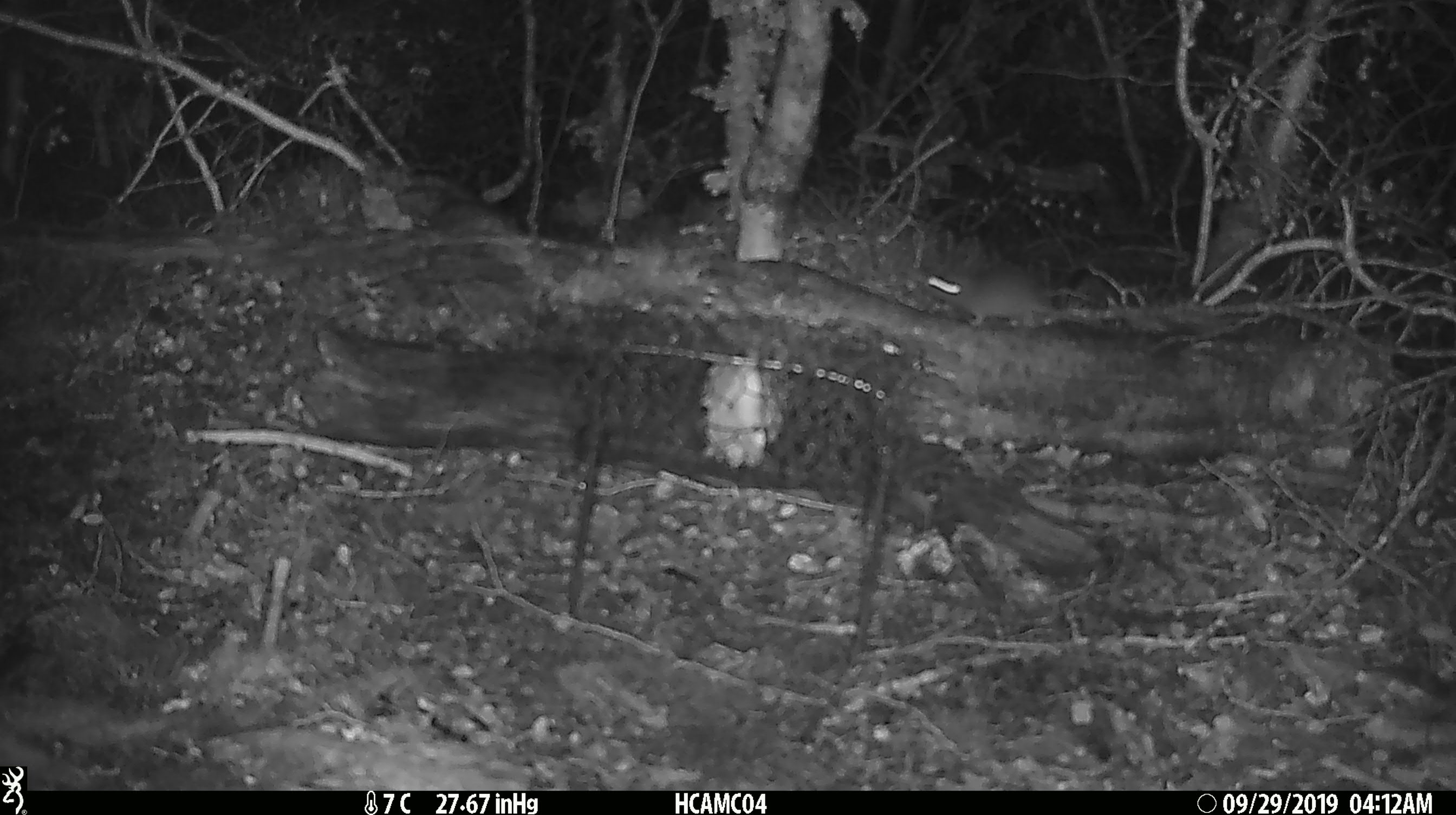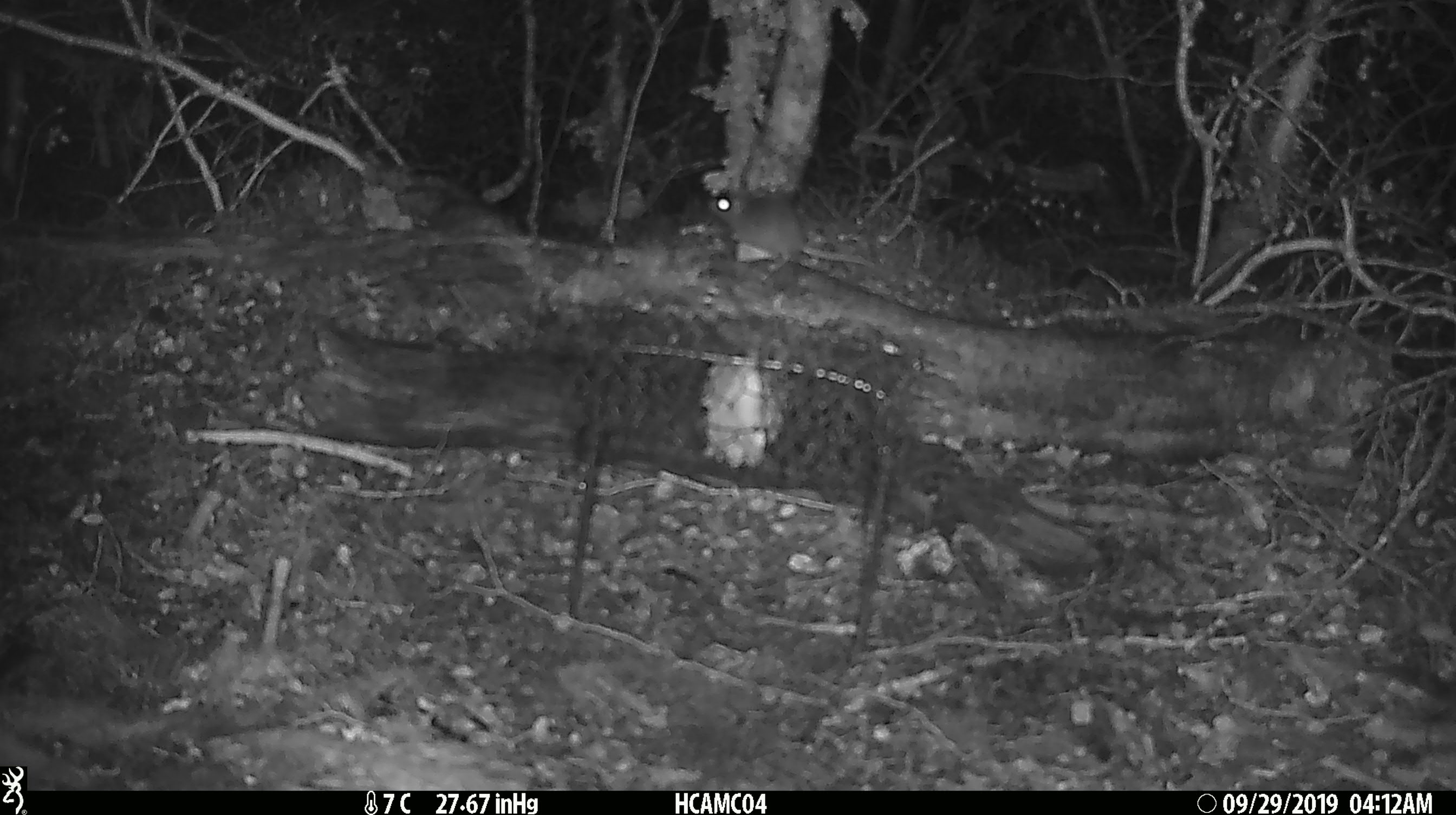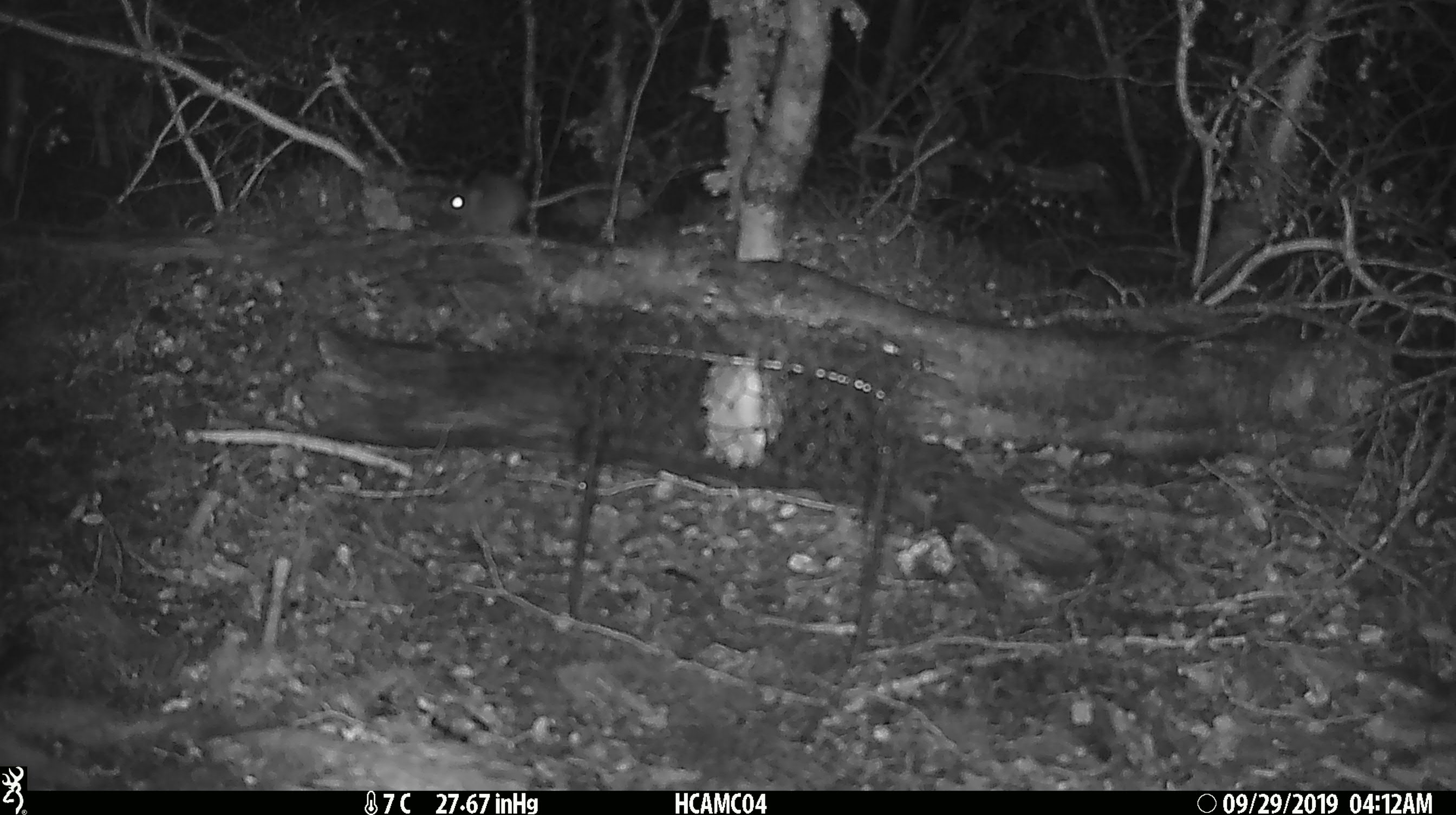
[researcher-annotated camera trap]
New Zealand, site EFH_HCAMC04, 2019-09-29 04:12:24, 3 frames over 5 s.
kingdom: Animalia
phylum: Chordata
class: Mammalia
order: Rodentia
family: Muridae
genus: Mus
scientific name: Mus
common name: mouse